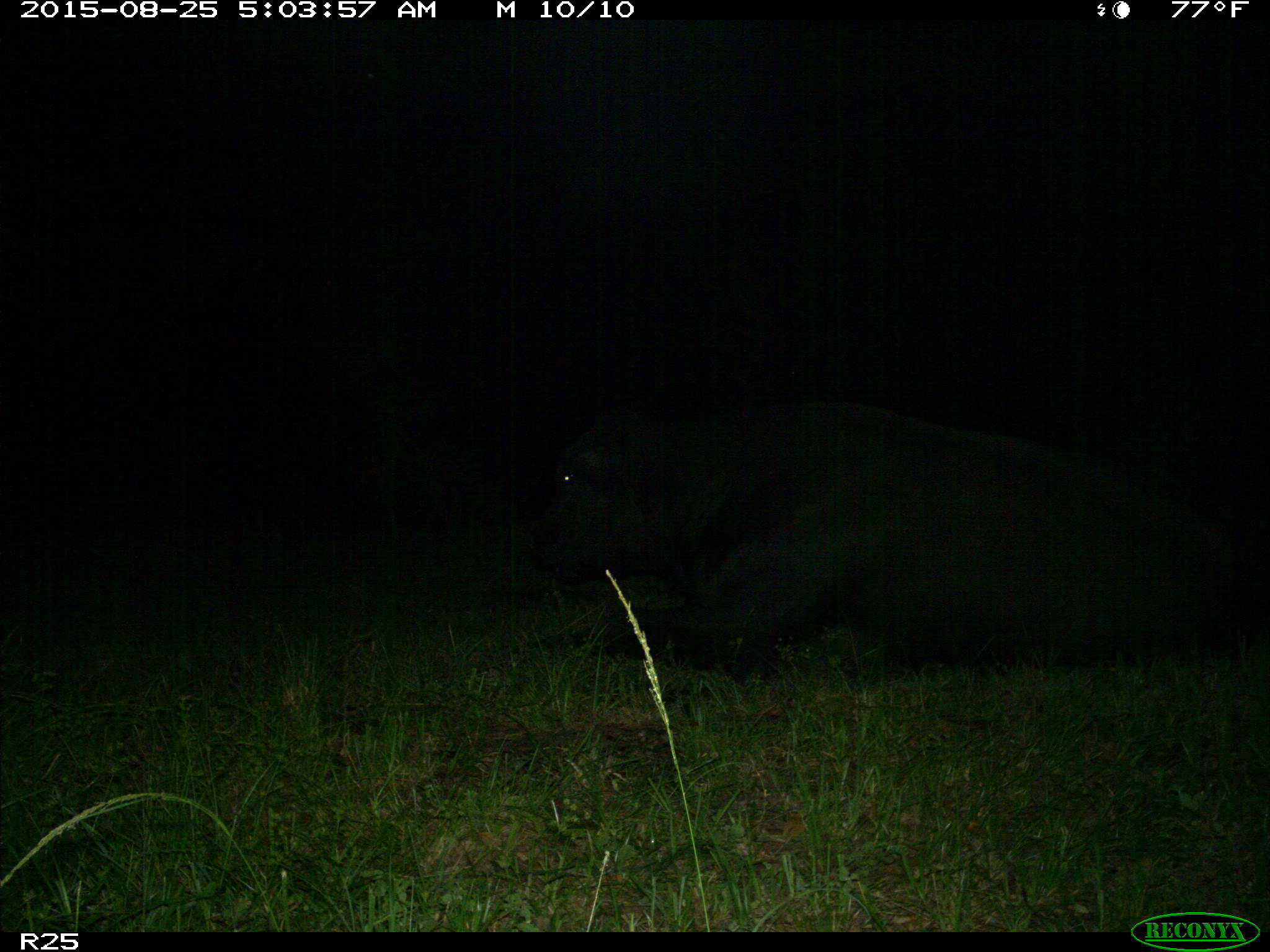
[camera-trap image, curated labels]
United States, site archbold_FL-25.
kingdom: Animalia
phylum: Chordata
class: Mammalia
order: Artiodactyla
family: Bovidae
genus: Bos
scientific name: Bos taurus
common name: domestic cow